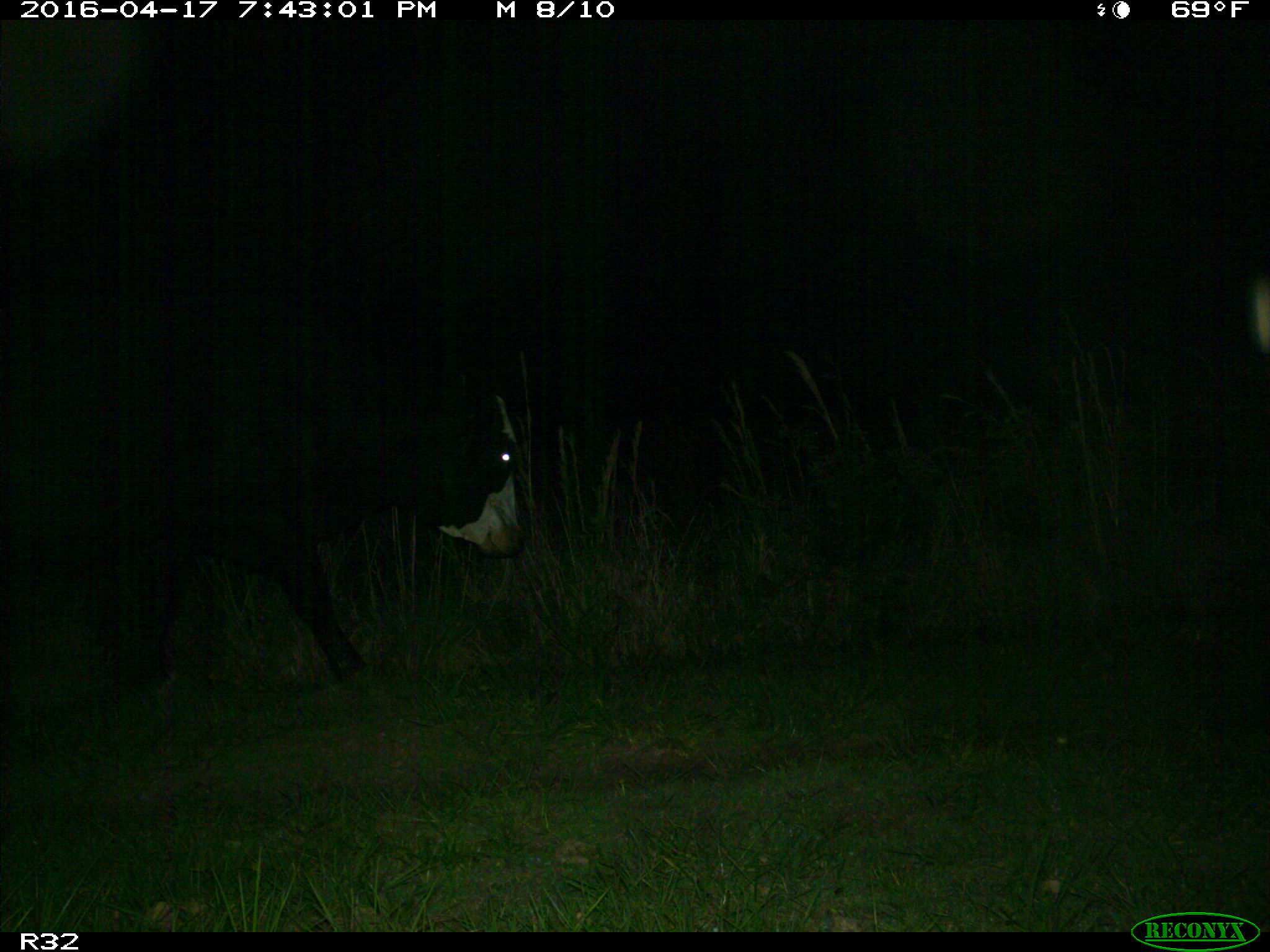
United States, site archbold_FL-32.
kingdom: Animalia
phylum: Chordata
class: Mammalia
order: Artiodactyla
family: Bovidae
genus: Bos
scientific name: Bos taurus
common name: domestic cow